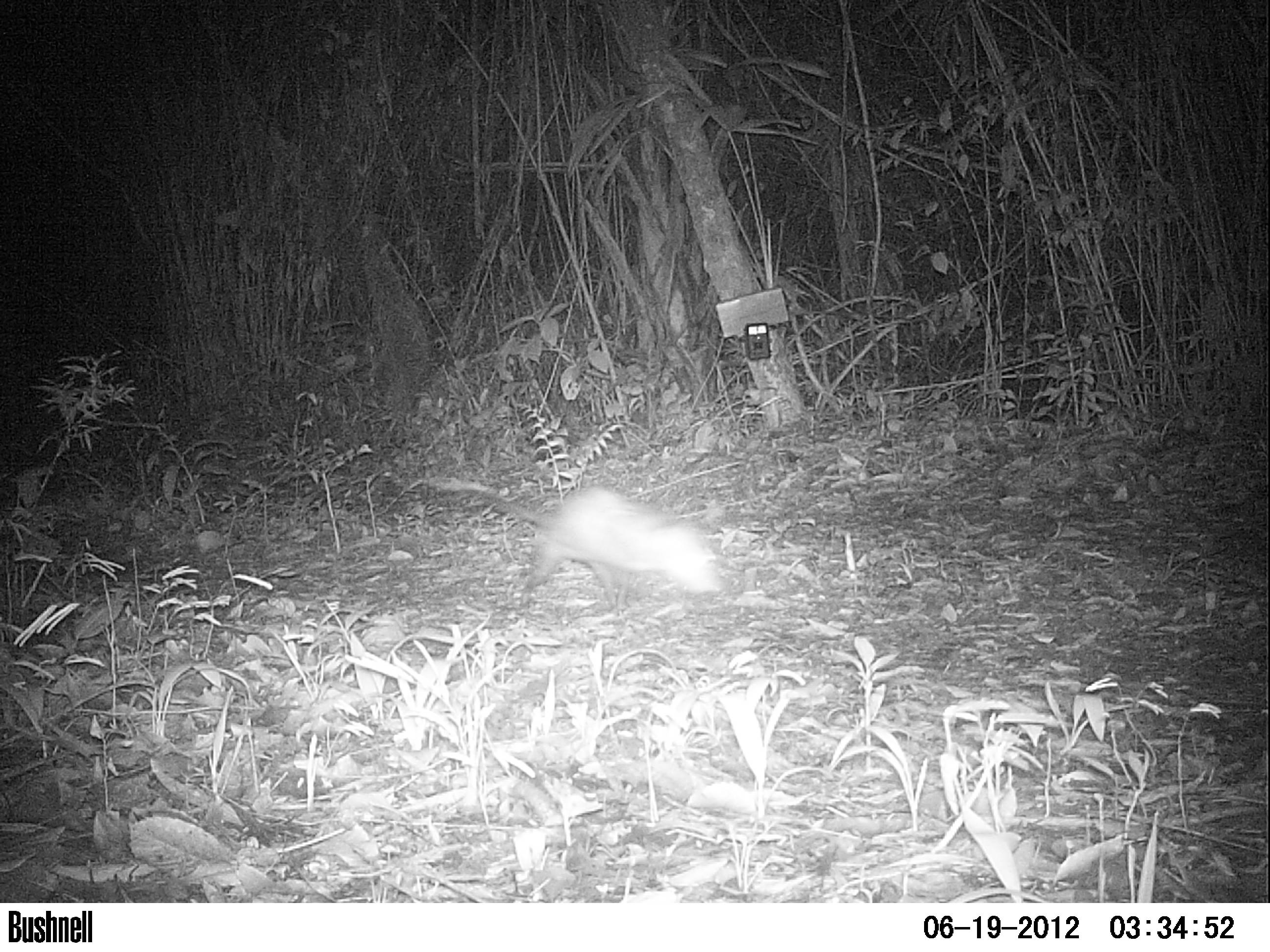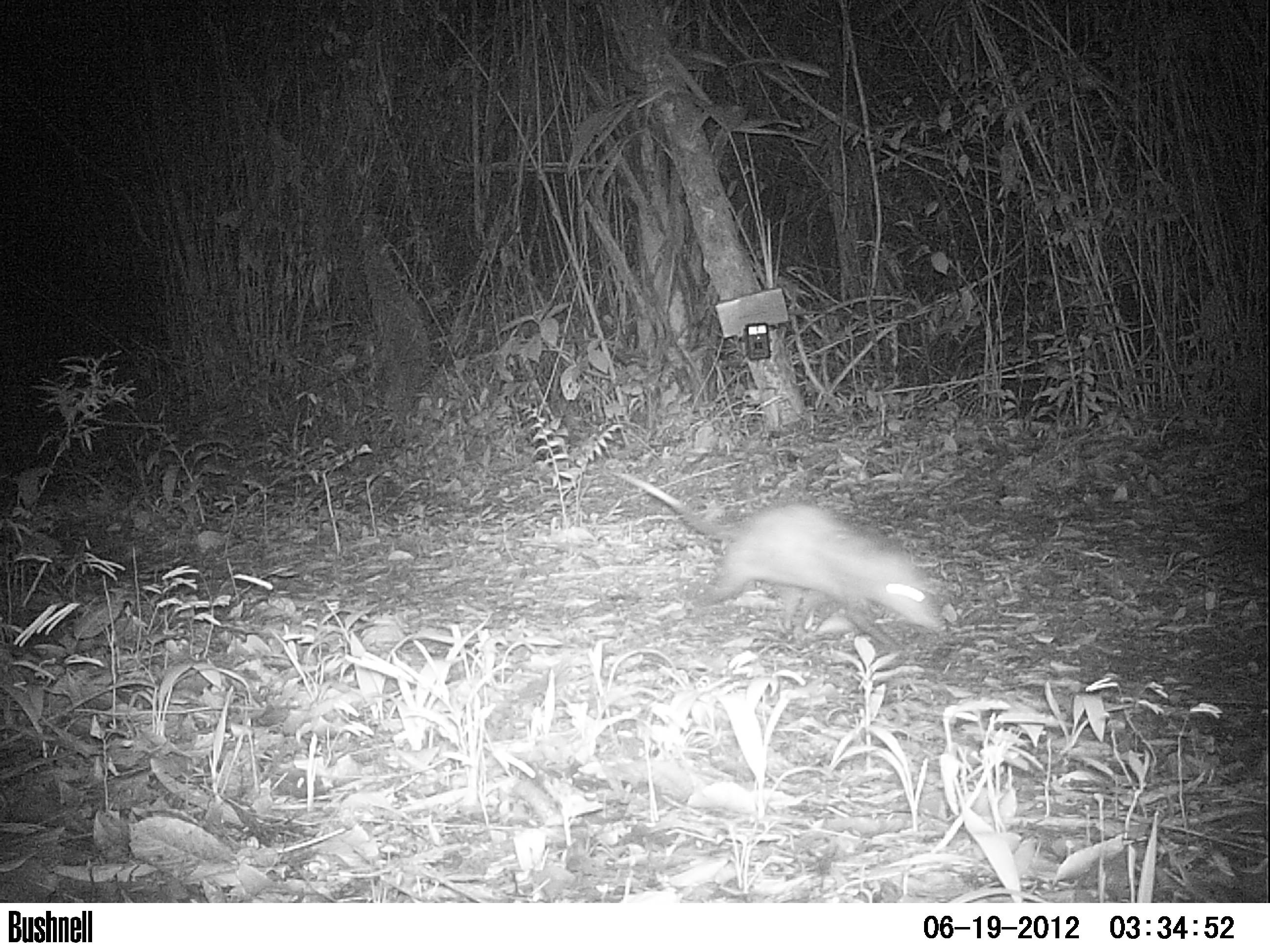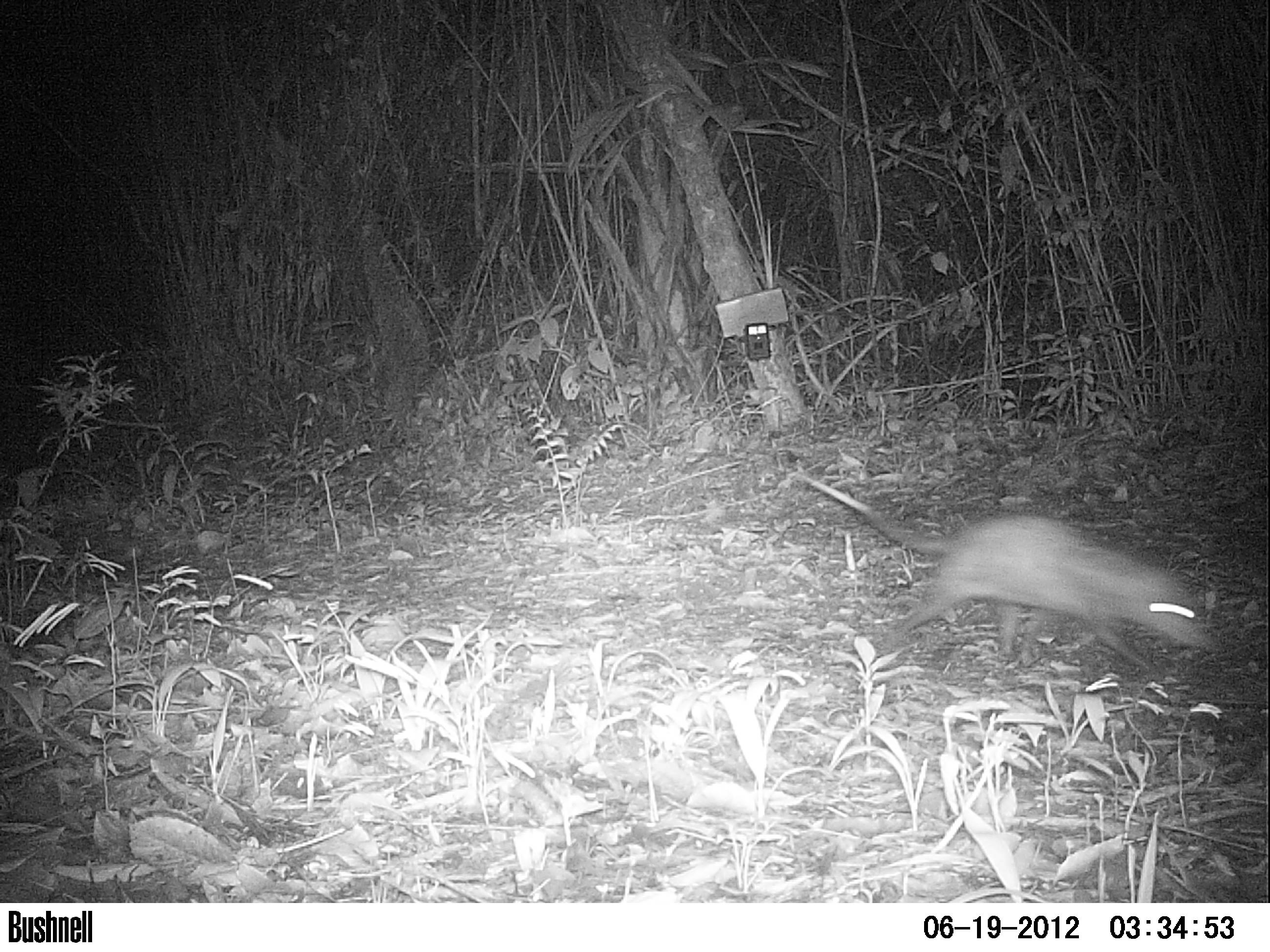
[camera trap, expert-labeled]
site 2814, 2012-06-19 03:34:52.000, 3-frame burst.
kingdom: Animalia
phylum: Chordata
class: Mammalia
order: Didelphimorphia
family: Didelphidae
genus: Didelphis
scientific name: Didelphis virginiana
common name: virginia opossum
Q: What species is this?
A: Didelphis virginiana (virginia opossum).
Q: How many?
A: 1.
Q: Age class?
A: Adult.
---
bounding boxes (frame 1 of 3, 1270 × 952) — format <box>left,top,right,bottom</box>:
didelphis virginiana: <box>465,484,721,610</box>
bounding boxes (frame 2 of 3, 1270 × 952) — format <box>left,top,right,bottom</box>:
didelphis virginiana: <box>612,471,945,645</box>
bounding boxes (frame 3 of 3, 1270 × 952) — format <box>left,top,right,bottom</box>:
didelphis virginiana: <box>794,472,1220,673</box>